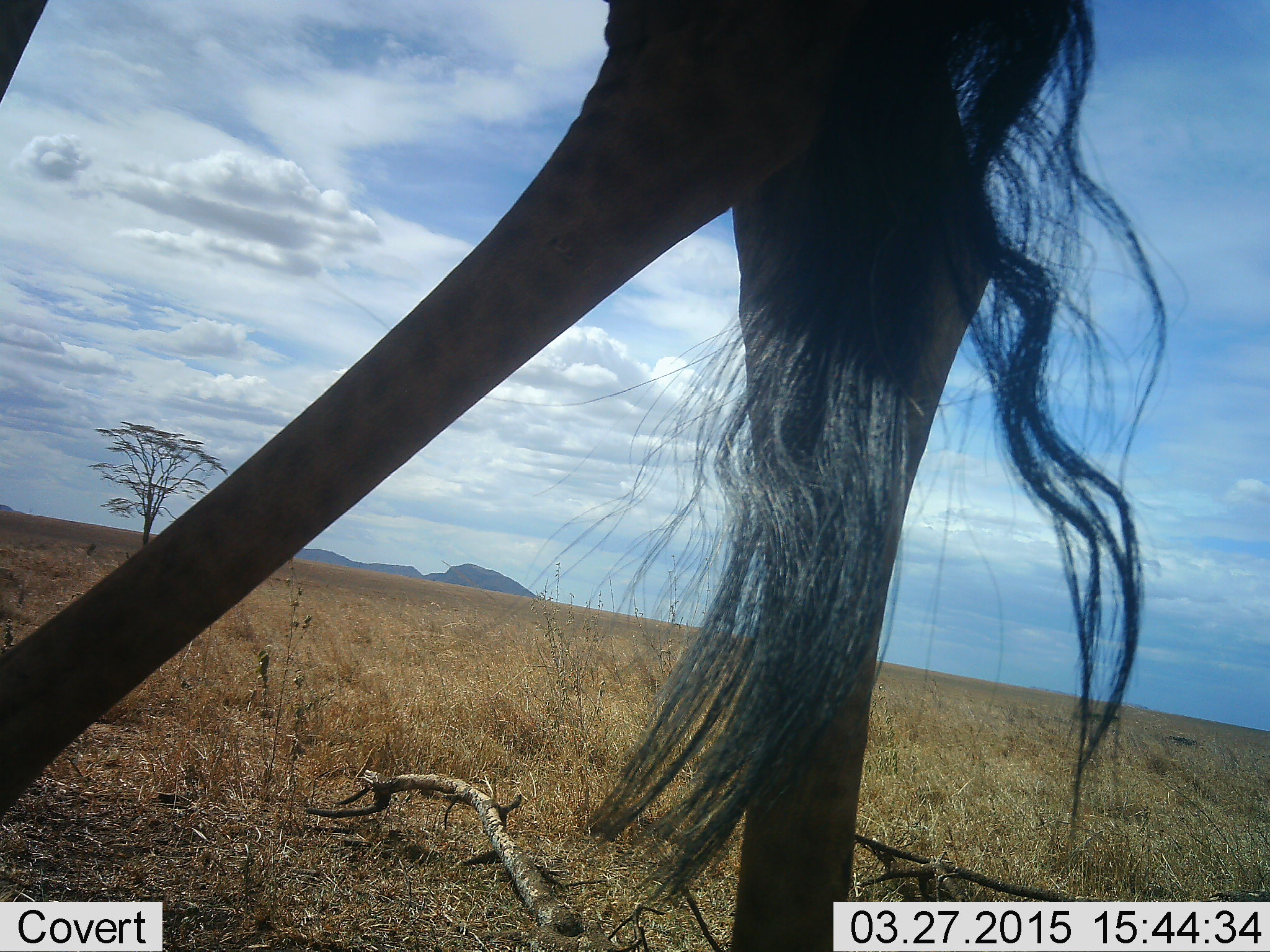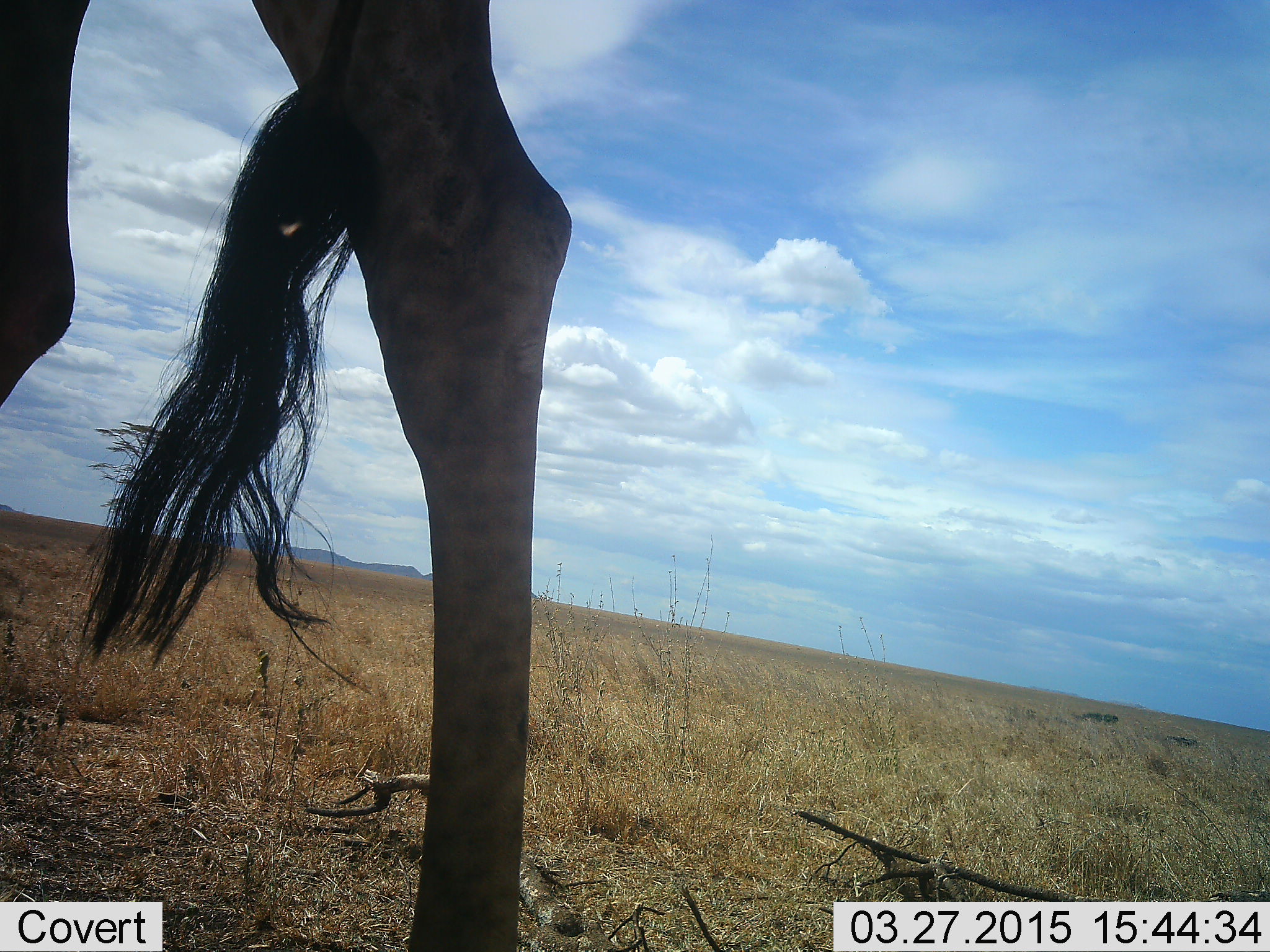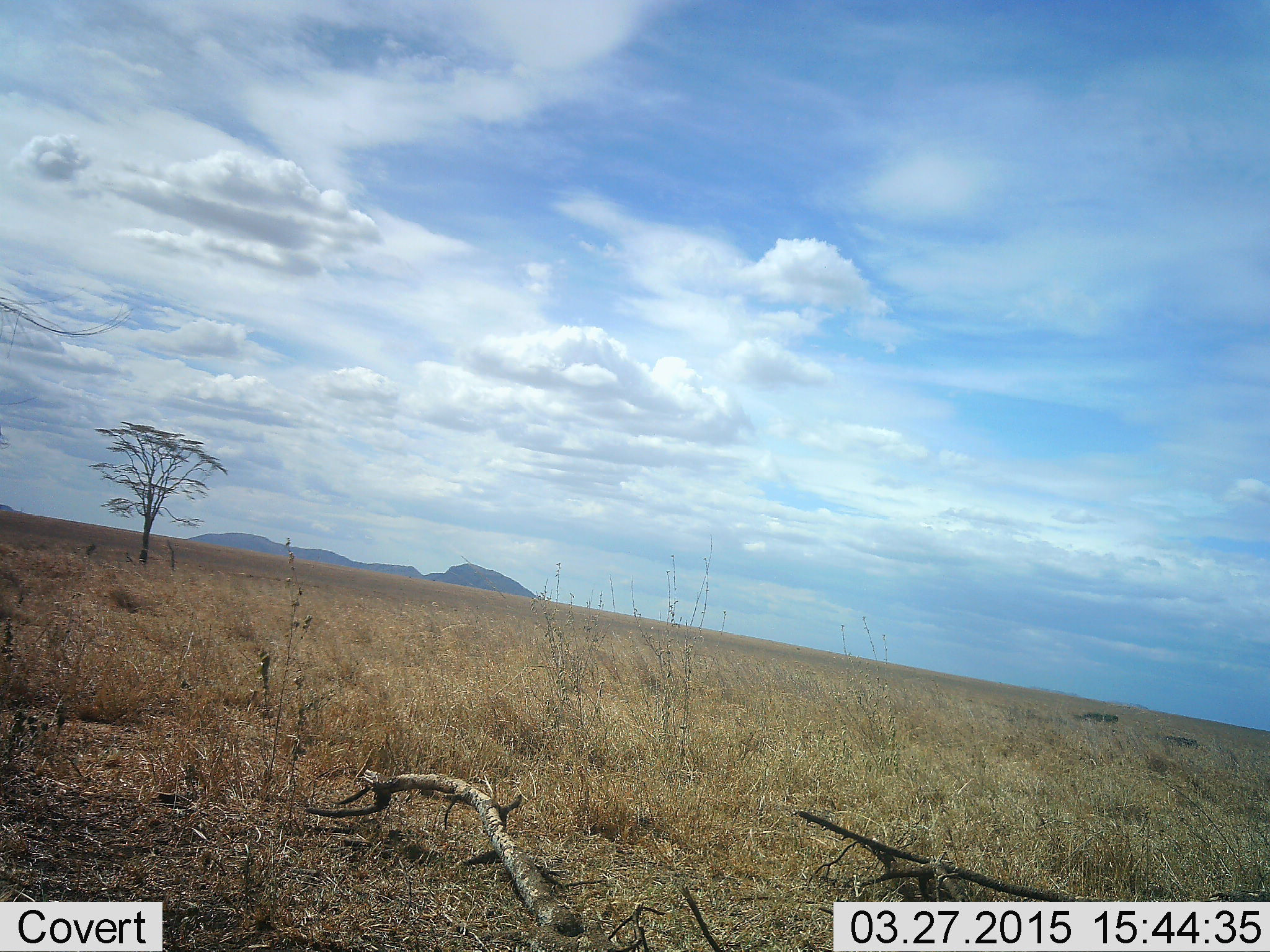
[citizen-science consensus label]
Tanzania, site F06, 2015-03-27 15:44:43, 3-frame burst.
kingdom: Animalia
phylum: Chordata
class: Mammalia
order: Artiodactyla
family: Giraffidae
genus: Giraffa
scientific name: Giraffa camelopardalis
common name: giraffe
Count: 1.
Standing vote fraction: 10%.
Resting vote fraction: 0%.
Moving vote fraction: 90%.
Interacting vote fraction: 0%.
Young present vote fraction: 0%.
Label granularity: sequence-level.